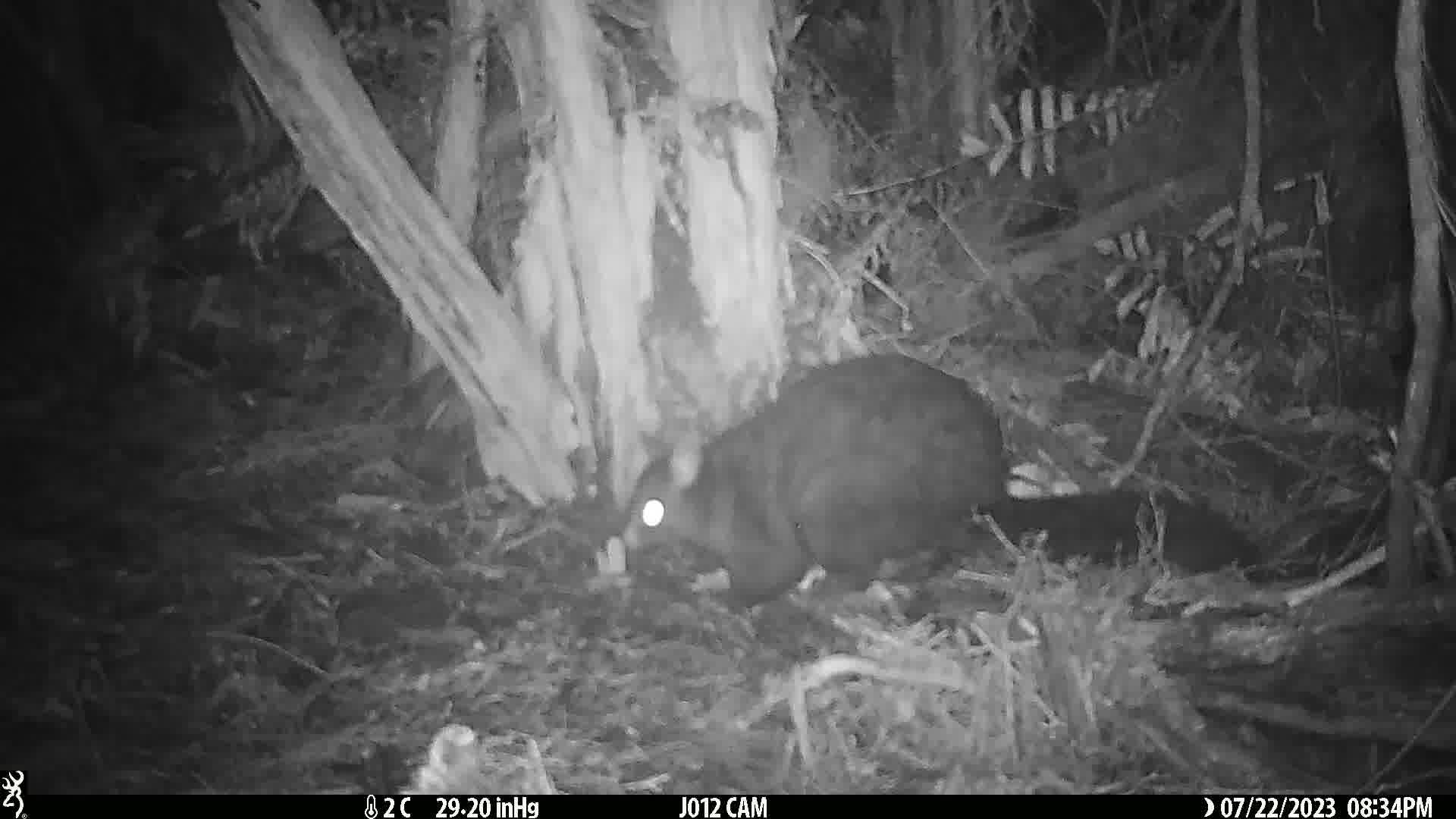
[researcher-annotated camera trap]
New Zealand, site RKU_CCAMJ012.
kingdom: Animalia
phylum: Chordata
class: Mammalia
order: Diprotodontia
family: Phalangeridae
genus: Trichosurus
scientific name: Trichosurus vulpecula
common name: common brushtail possum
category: possum